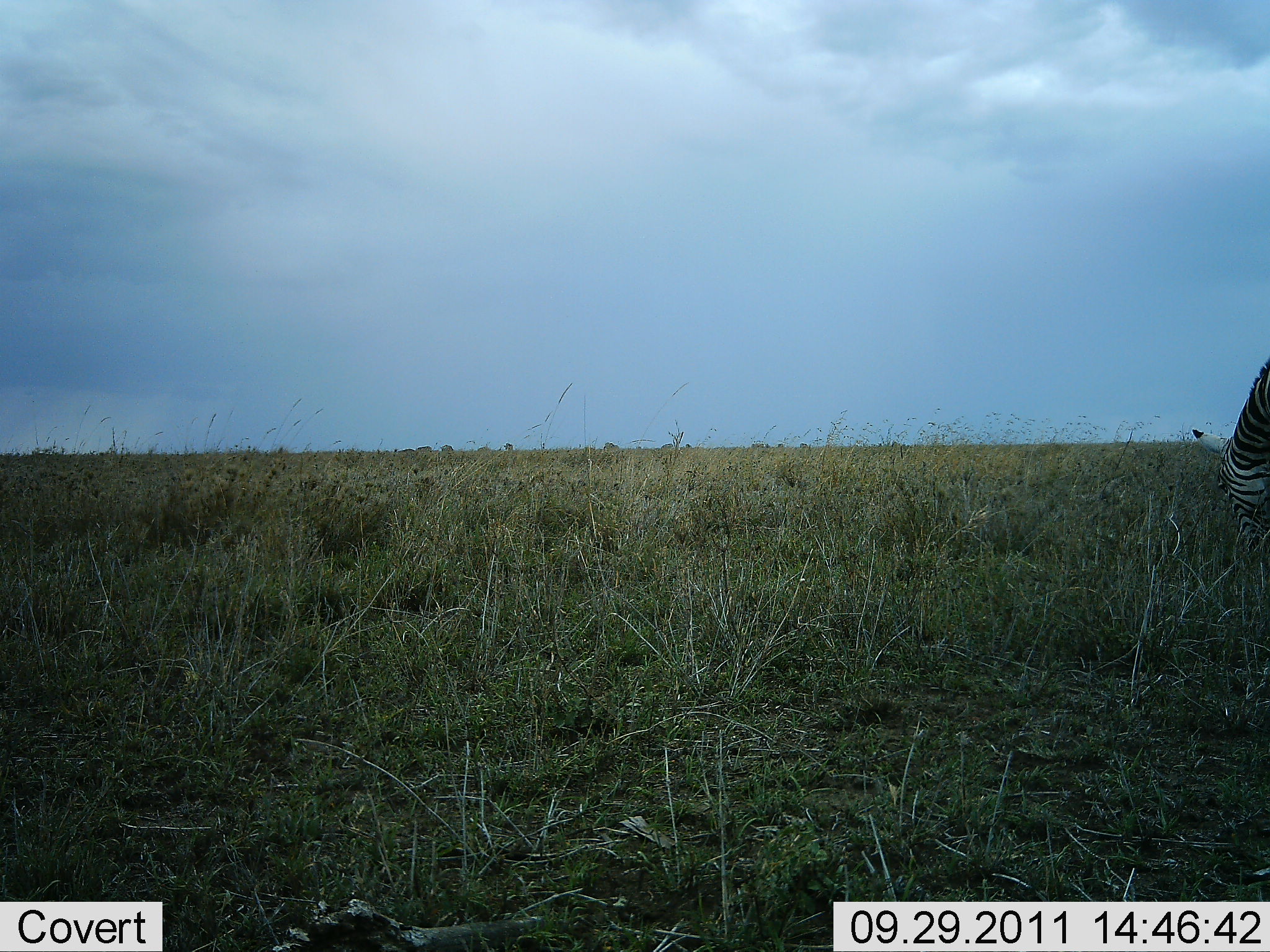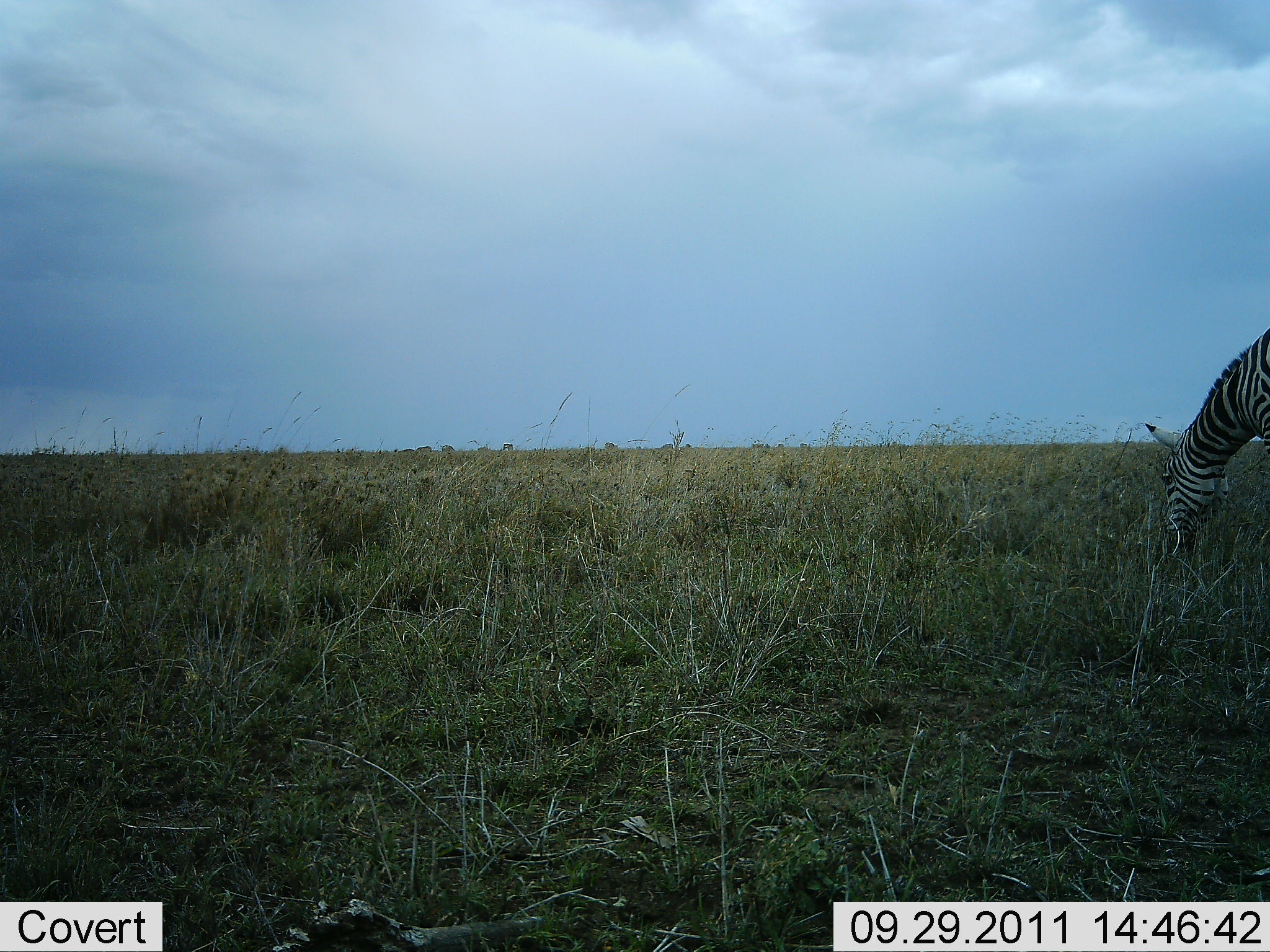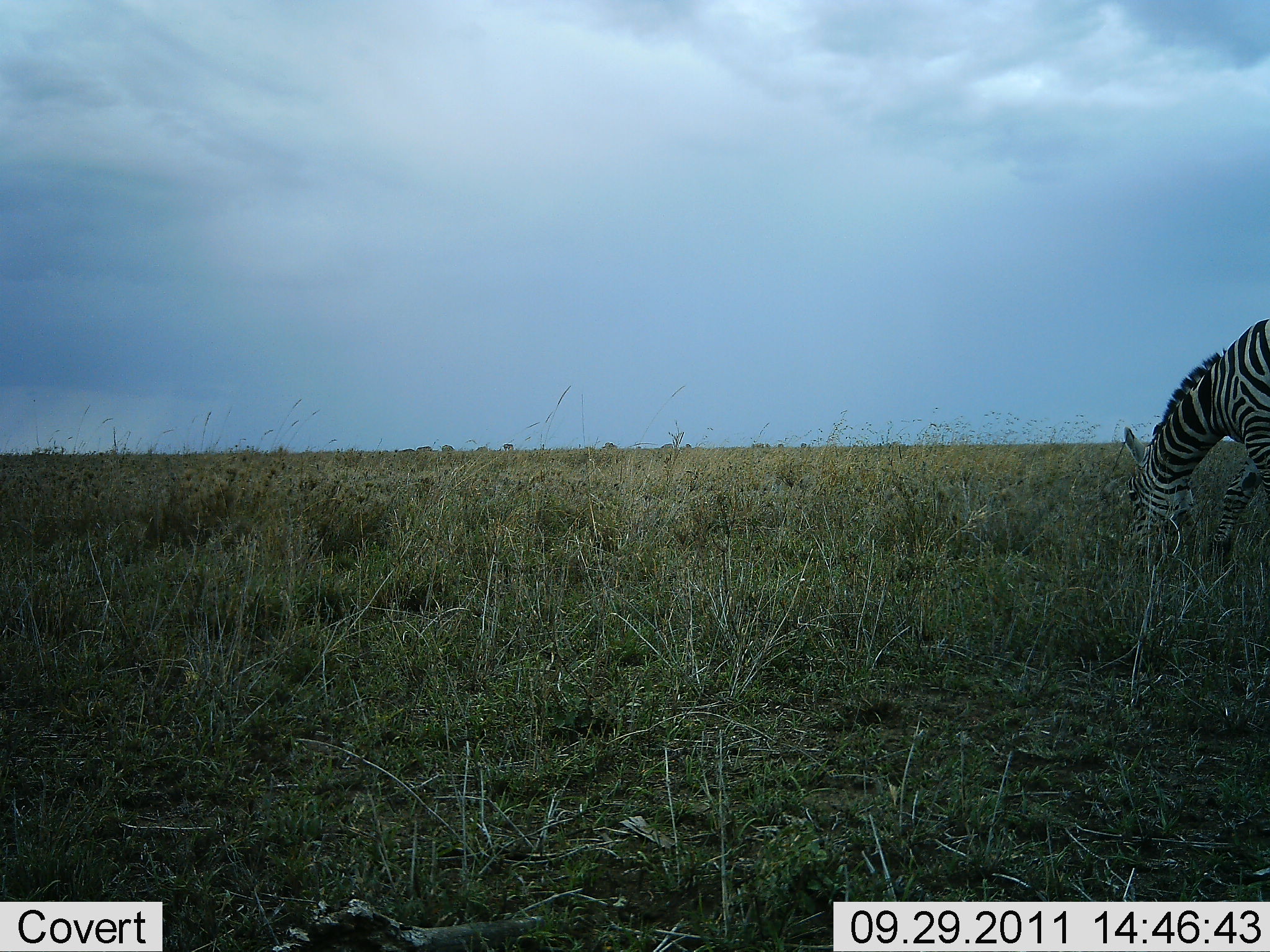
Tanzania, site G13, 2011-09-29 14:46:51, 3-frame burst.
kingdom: Animalia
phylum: Chordata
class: Mammalia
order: Perissodactyla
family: Equidae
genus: Equus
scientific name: Equus quagga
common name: plains zebra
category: zebra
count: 1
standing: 7%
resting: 0%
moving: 14%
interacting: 0%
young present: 0%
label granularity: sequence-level